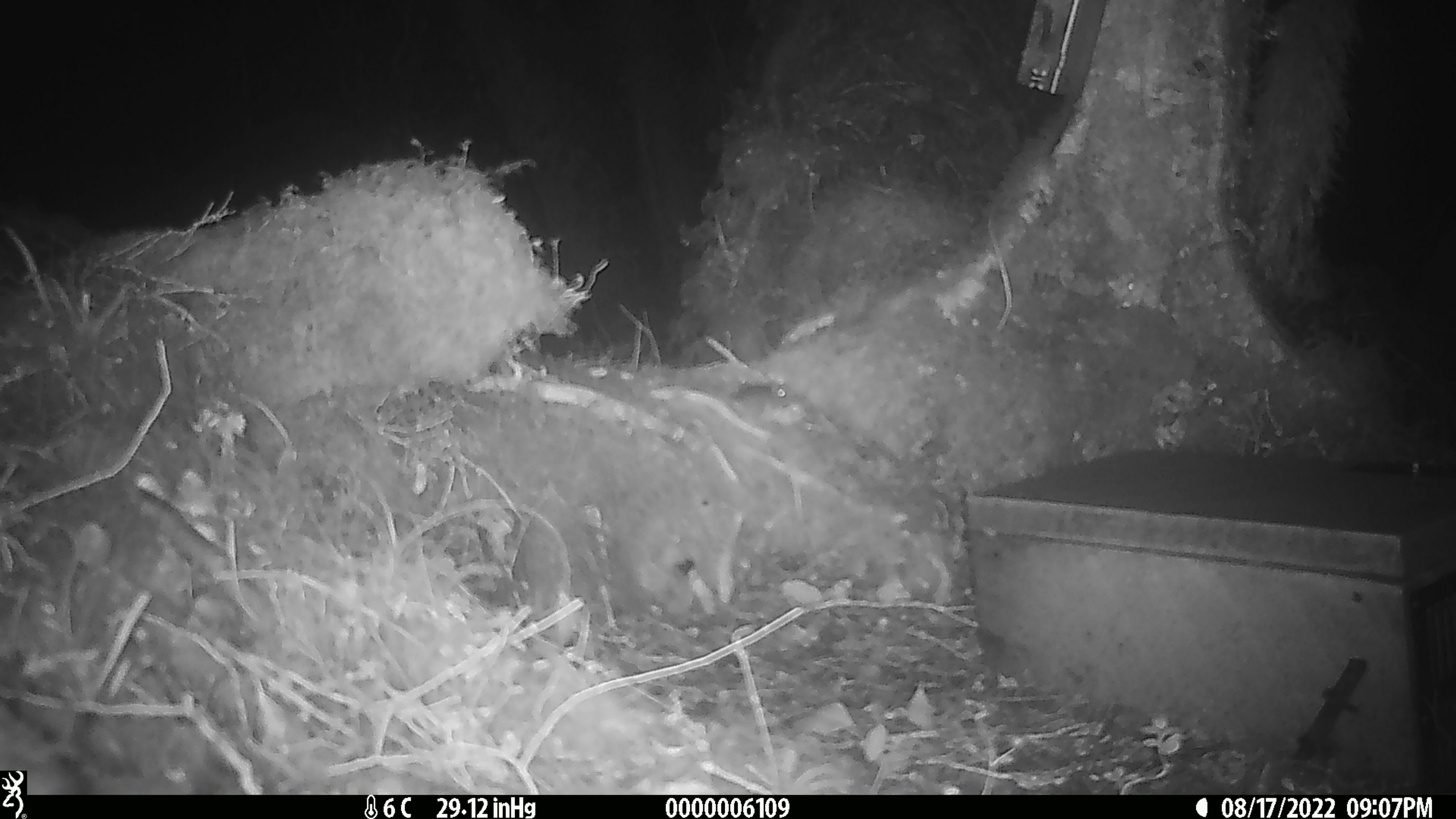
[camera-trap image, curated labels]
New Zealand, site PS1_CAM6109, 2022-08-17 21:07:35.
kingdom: Animalia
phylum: Chordata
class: Mammalia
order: Rodentia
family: Muridae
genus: Mus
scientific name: Mus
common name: mouse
Mouse (Mus).